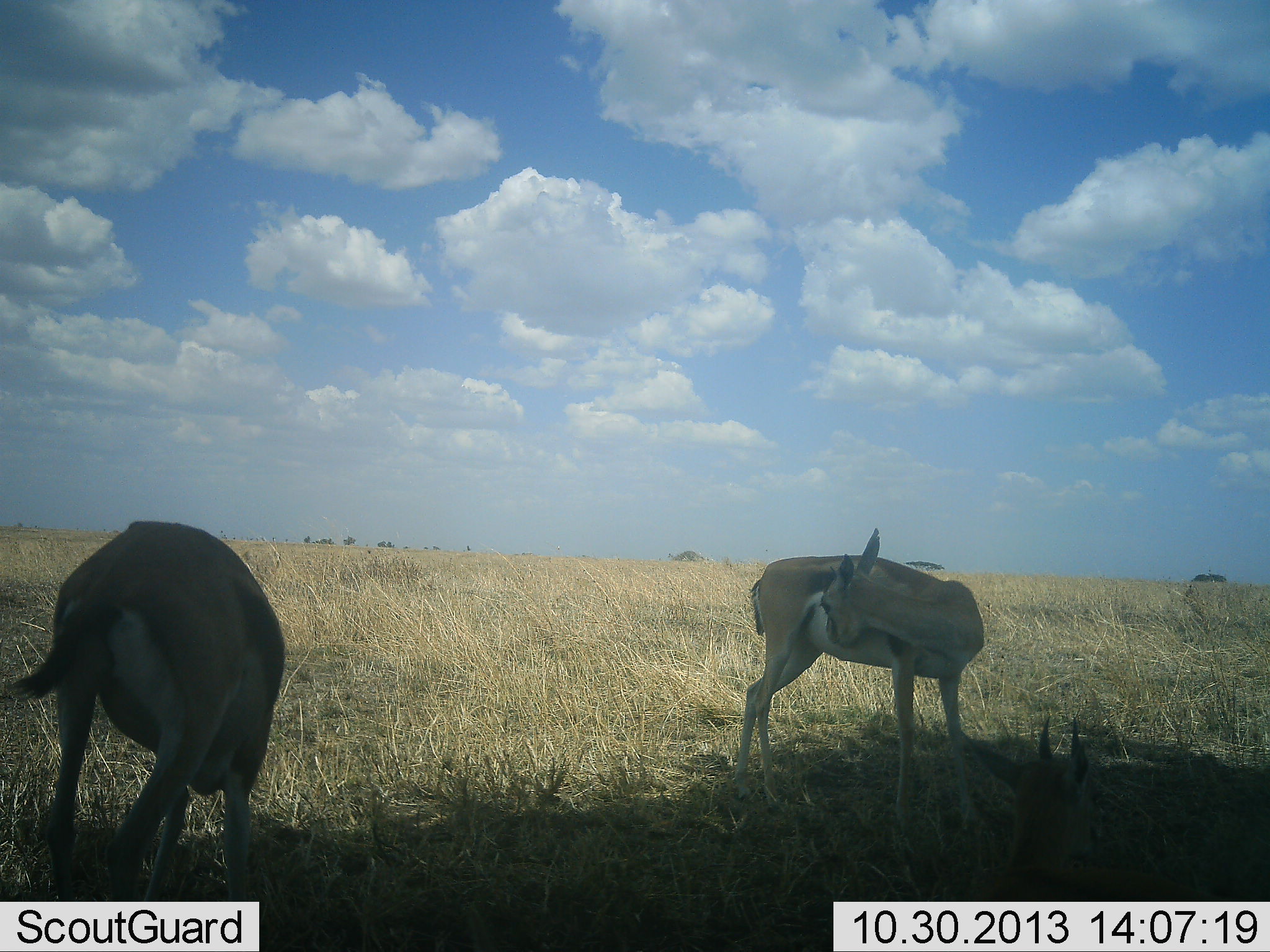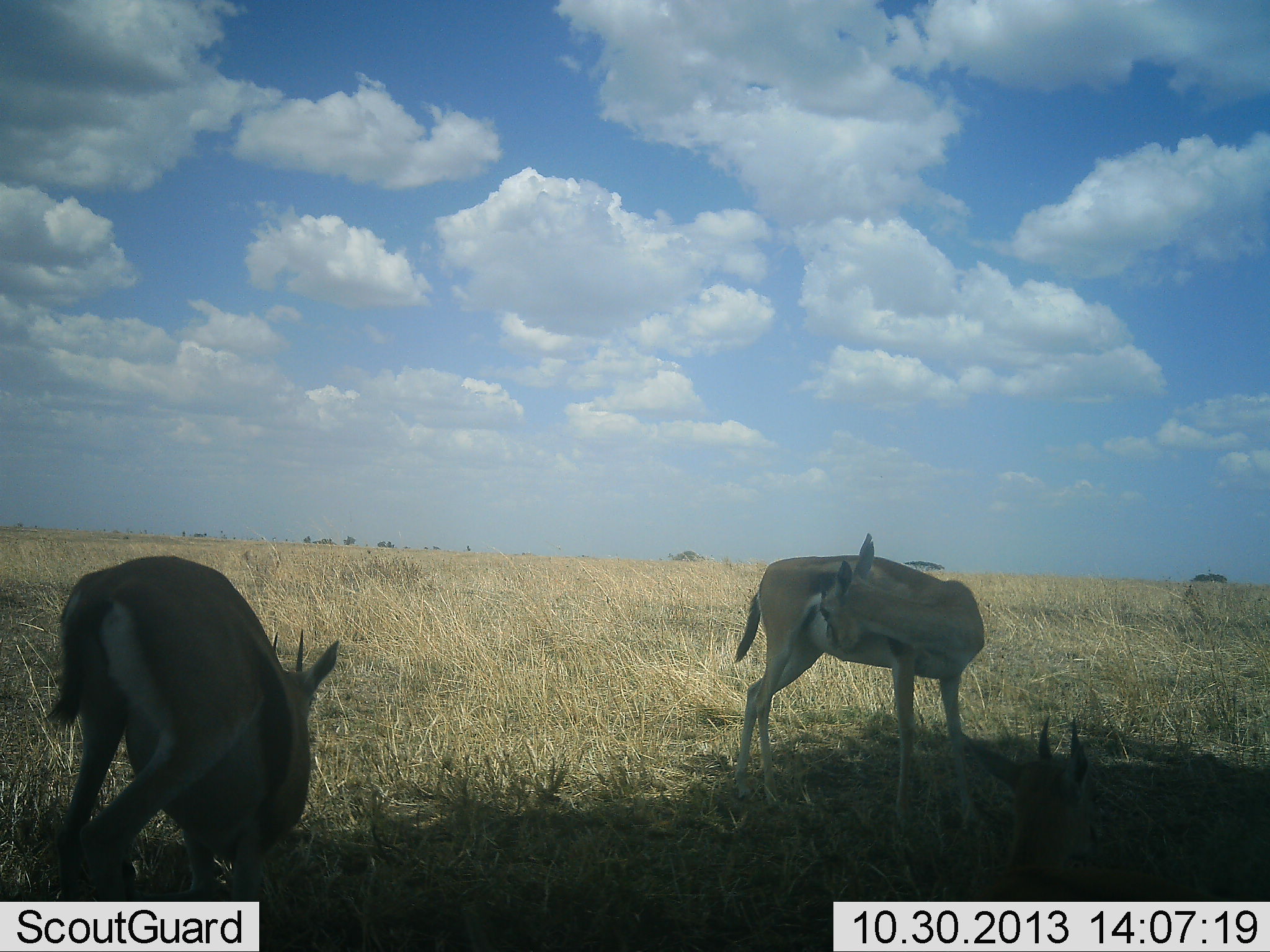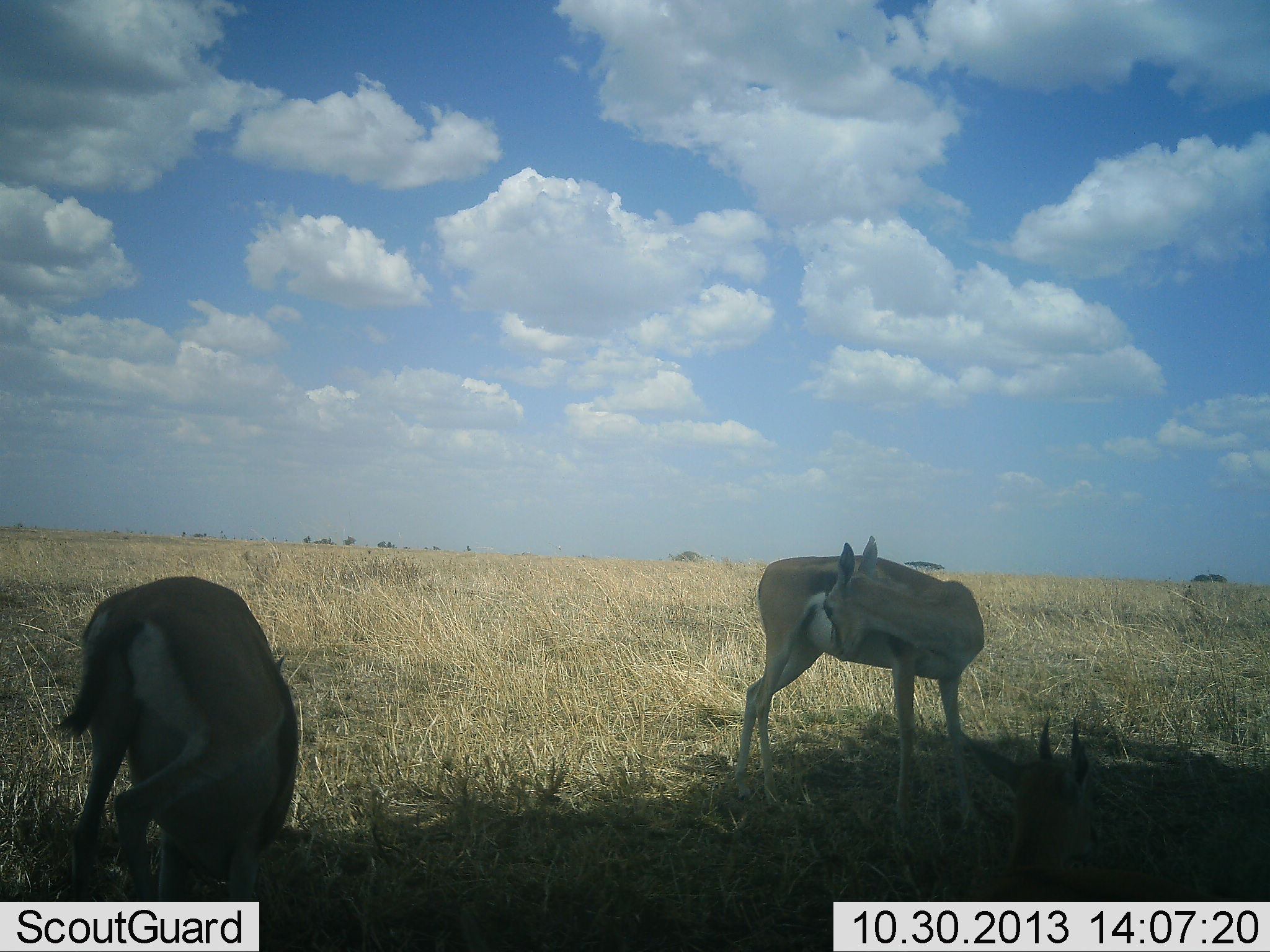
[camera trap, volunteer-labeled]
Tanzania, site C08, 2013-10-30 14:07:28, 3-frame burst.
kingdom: Animalia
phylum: Chordata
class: Mammalia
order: Artiodactyla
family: Bovidae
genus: Eudorcas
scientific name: Eudorcas thomsonii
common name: thomson's gazelle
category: gazellethomsons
Gazellethomsons (thomson's gazelle) (Eudorcas thomsonii), count 3. Behavior (volunteer vote fractions): standing 82%, resting 62%, moving 9%, interacting 0%. Young present (vote fraction): 6%. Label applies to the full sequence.